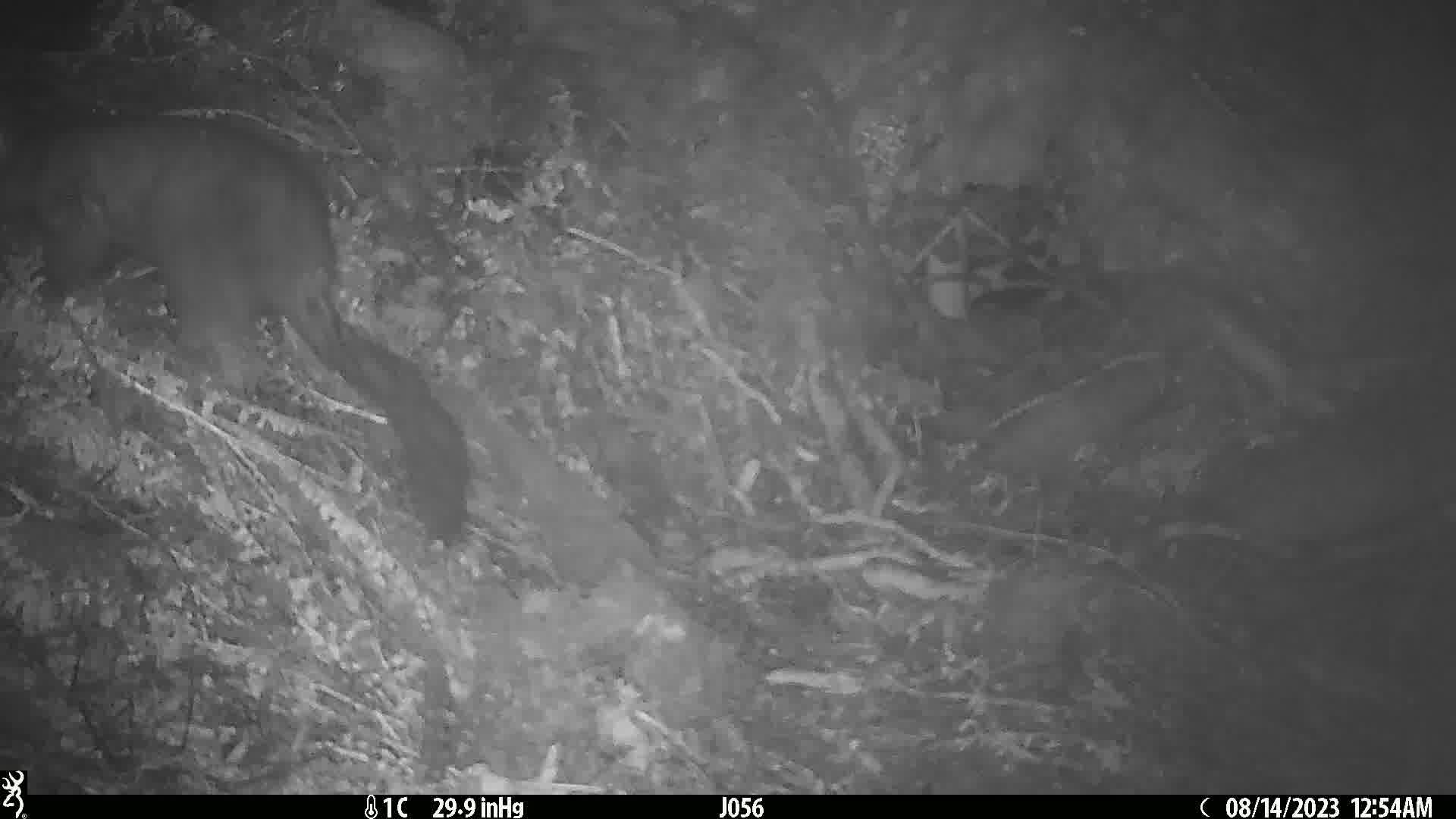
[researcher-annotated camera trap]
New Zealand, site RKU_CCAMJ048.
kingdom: Animalia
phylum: Chordata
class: Mammalia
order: Diprotodontia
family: Phalangeridae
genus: Trichosurus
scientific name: Trichosurus vulpecula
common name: common brushtail possum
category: possum